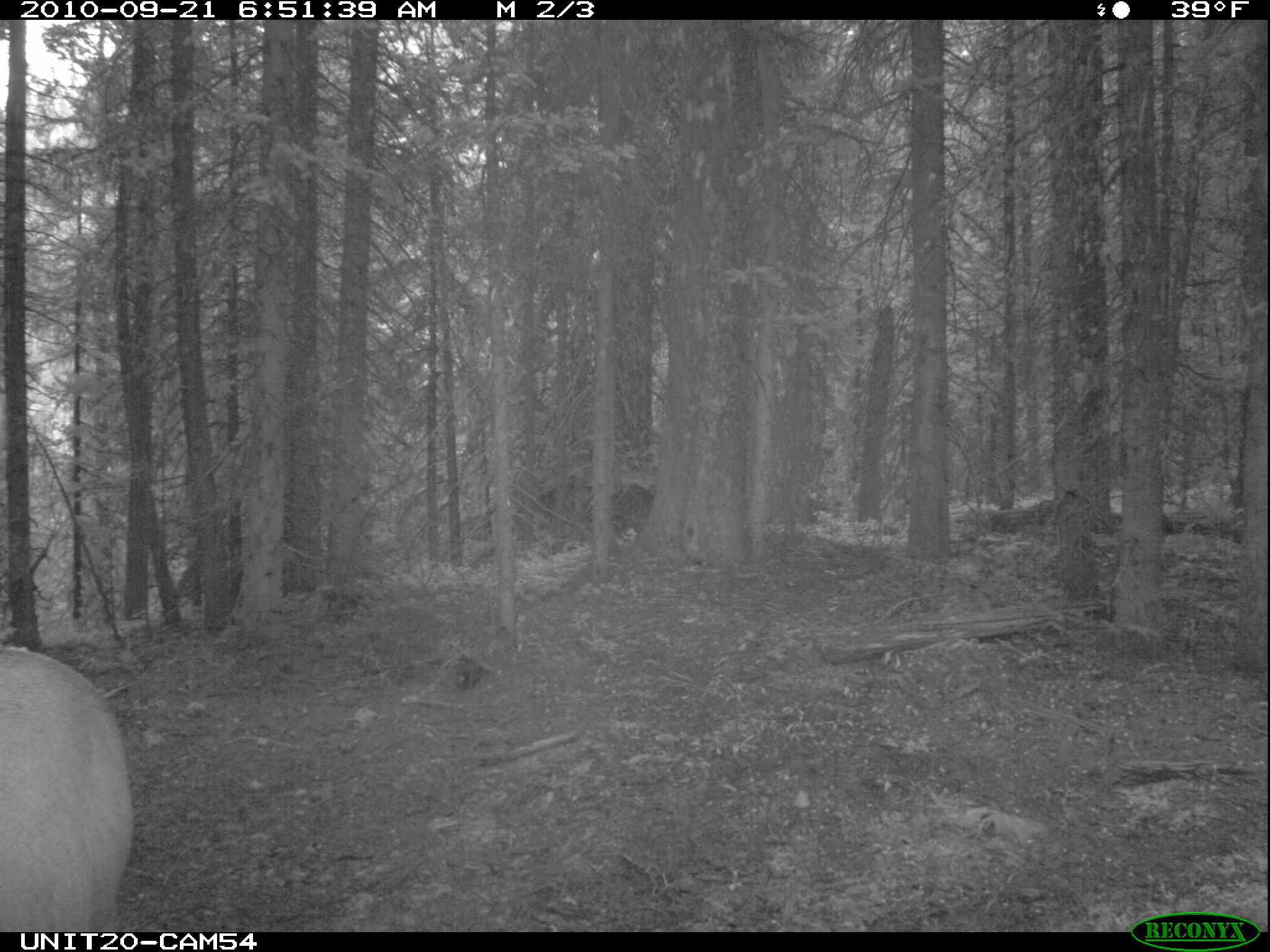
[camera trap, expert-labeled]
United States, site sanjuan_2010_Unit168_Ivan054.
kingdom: Animalia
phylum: Chordata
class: Mammalia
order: Artiodactyla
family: Cervidae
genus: Cervus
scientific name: Cervus elaphus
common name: red deer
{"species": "Cervus elaphus (red deer)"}